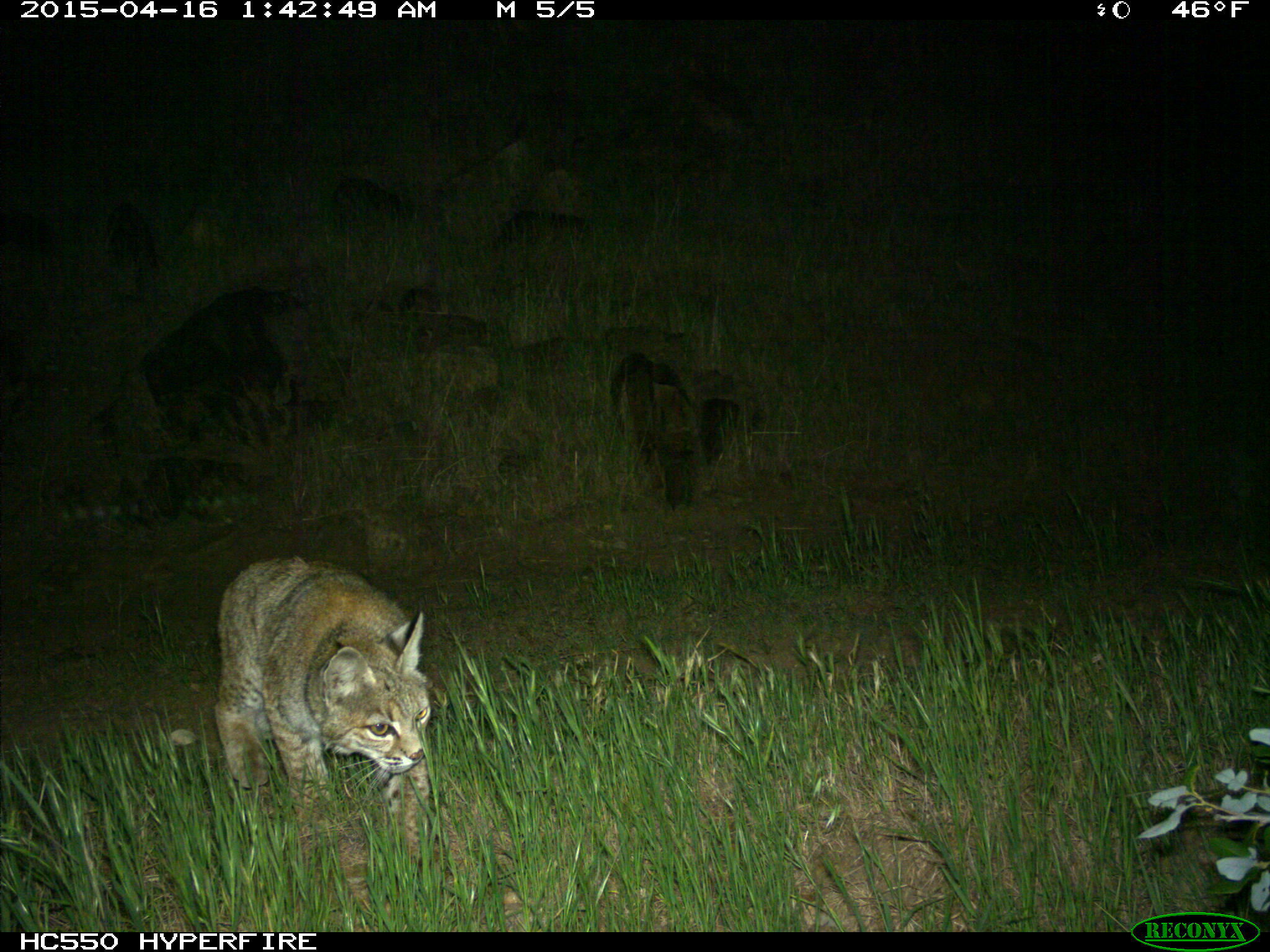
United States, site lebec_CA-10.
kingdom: Animalia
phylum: Chordata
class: Mammalia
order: Carnivora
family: Felidae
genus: Lynx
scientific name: Lynx rufus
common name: bobcat